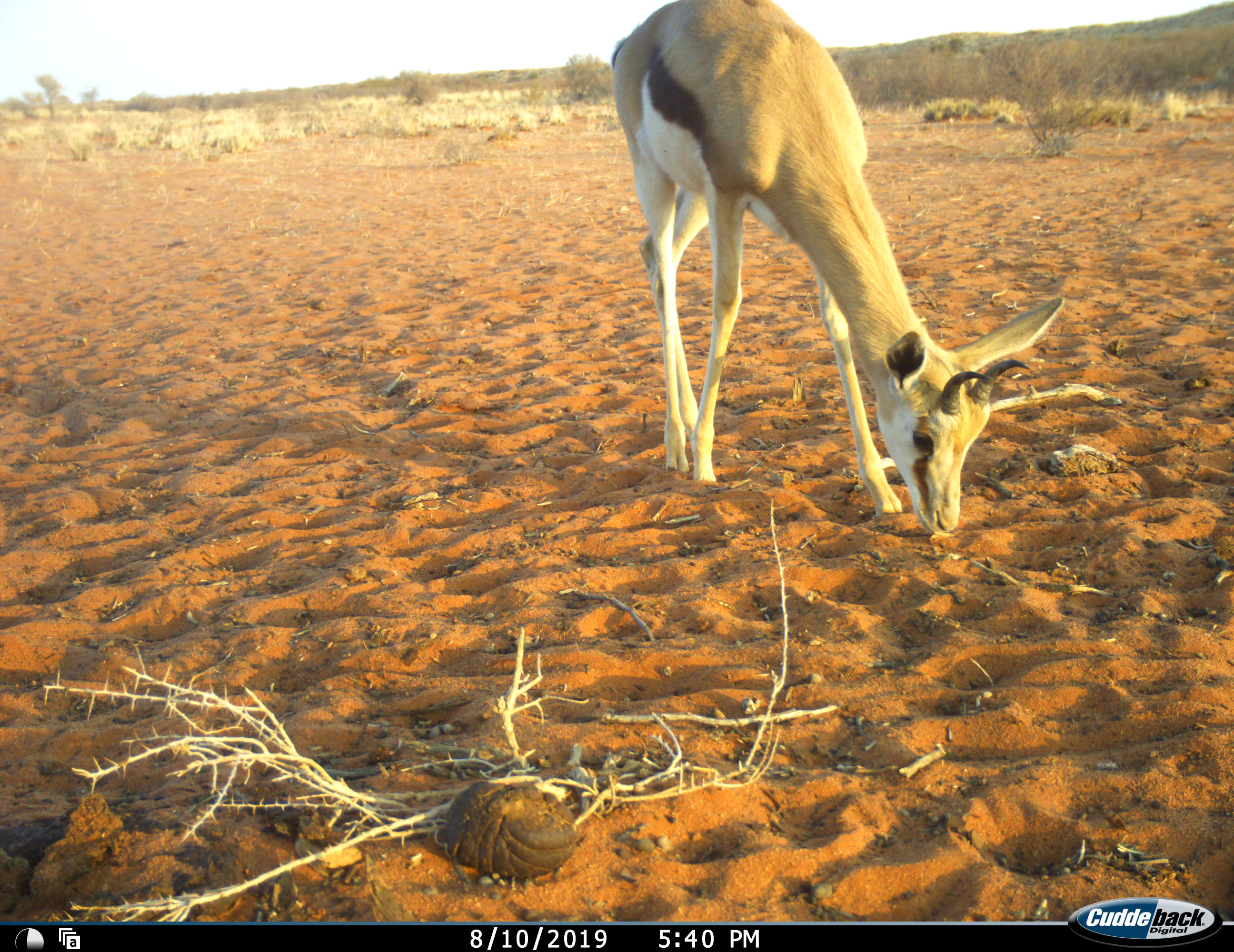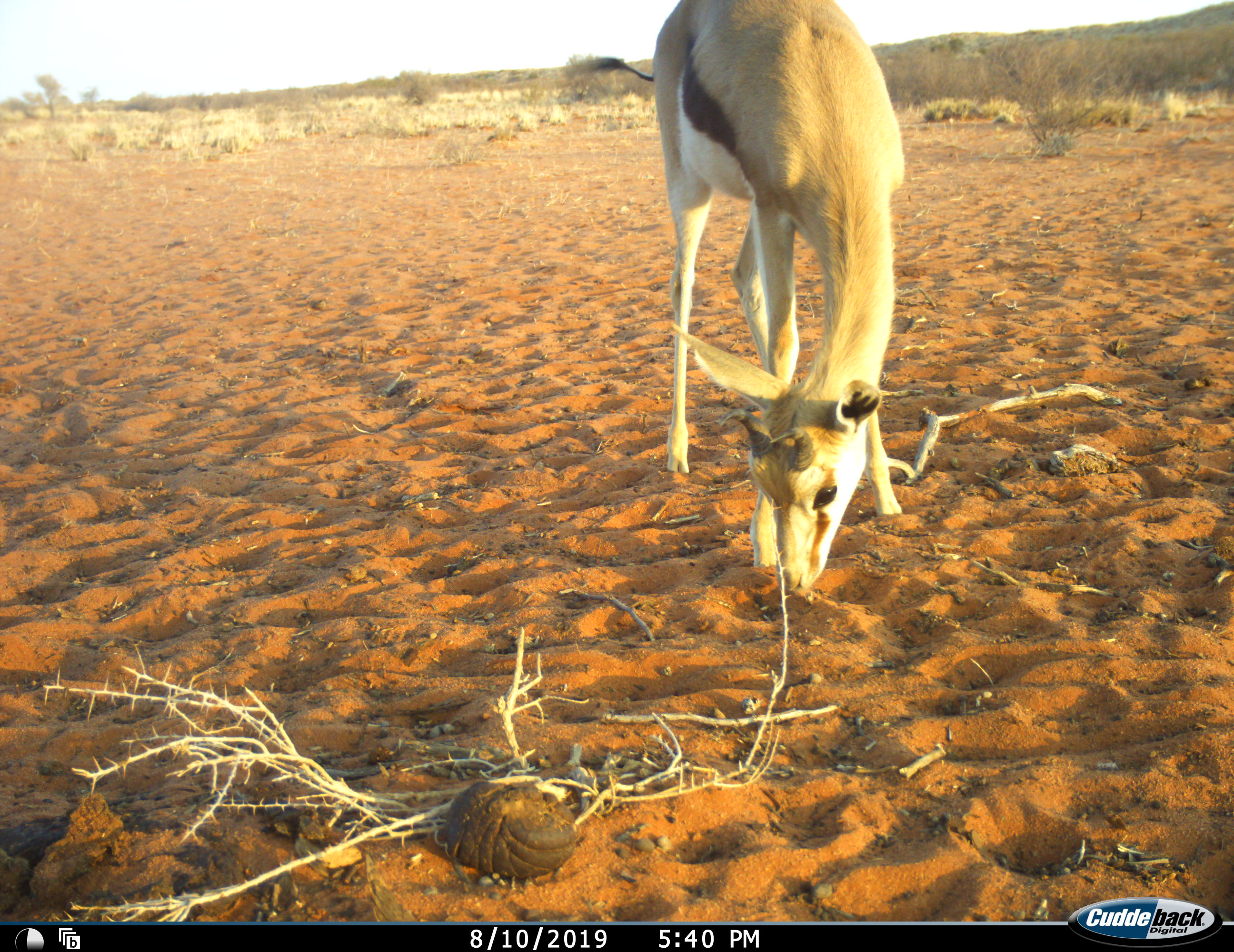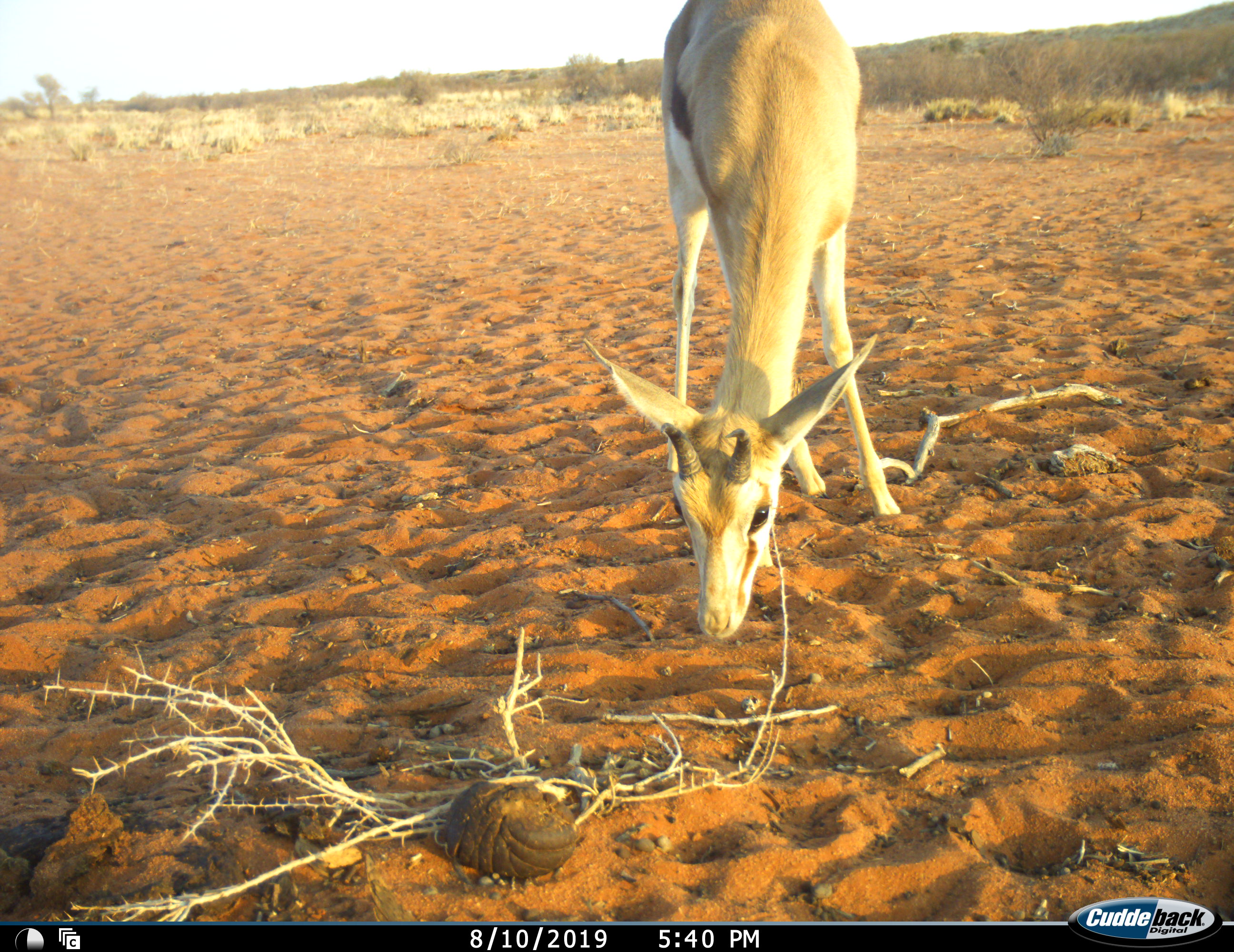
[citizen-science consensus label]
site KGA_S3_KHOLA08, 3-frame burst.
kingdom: Animalia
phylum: Chordata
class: Mammalia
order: Artiodactyla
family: Bovidae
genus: Antidorcas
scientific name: Antidorcas marsupialis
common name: springbok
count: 1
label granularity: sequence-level